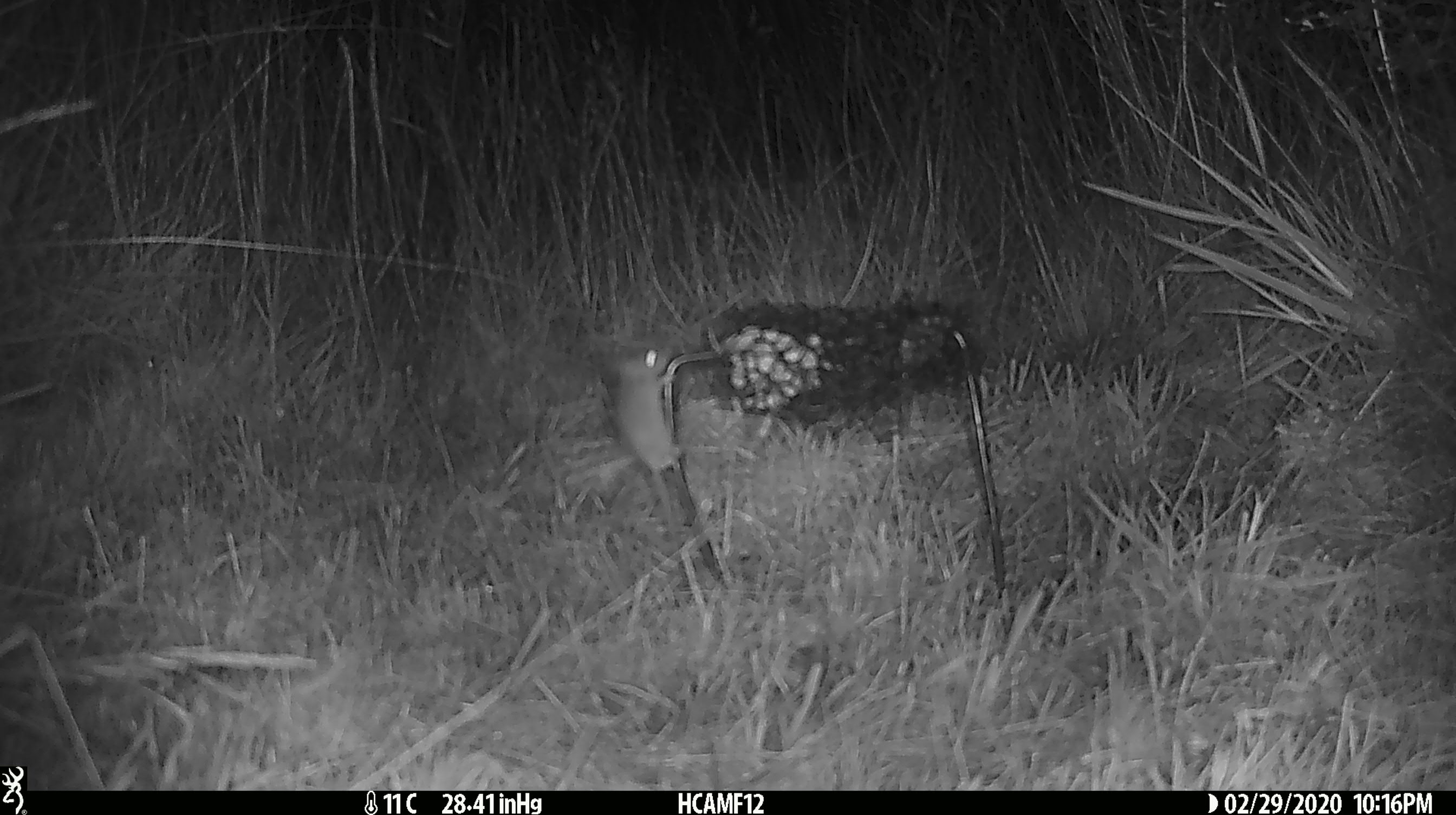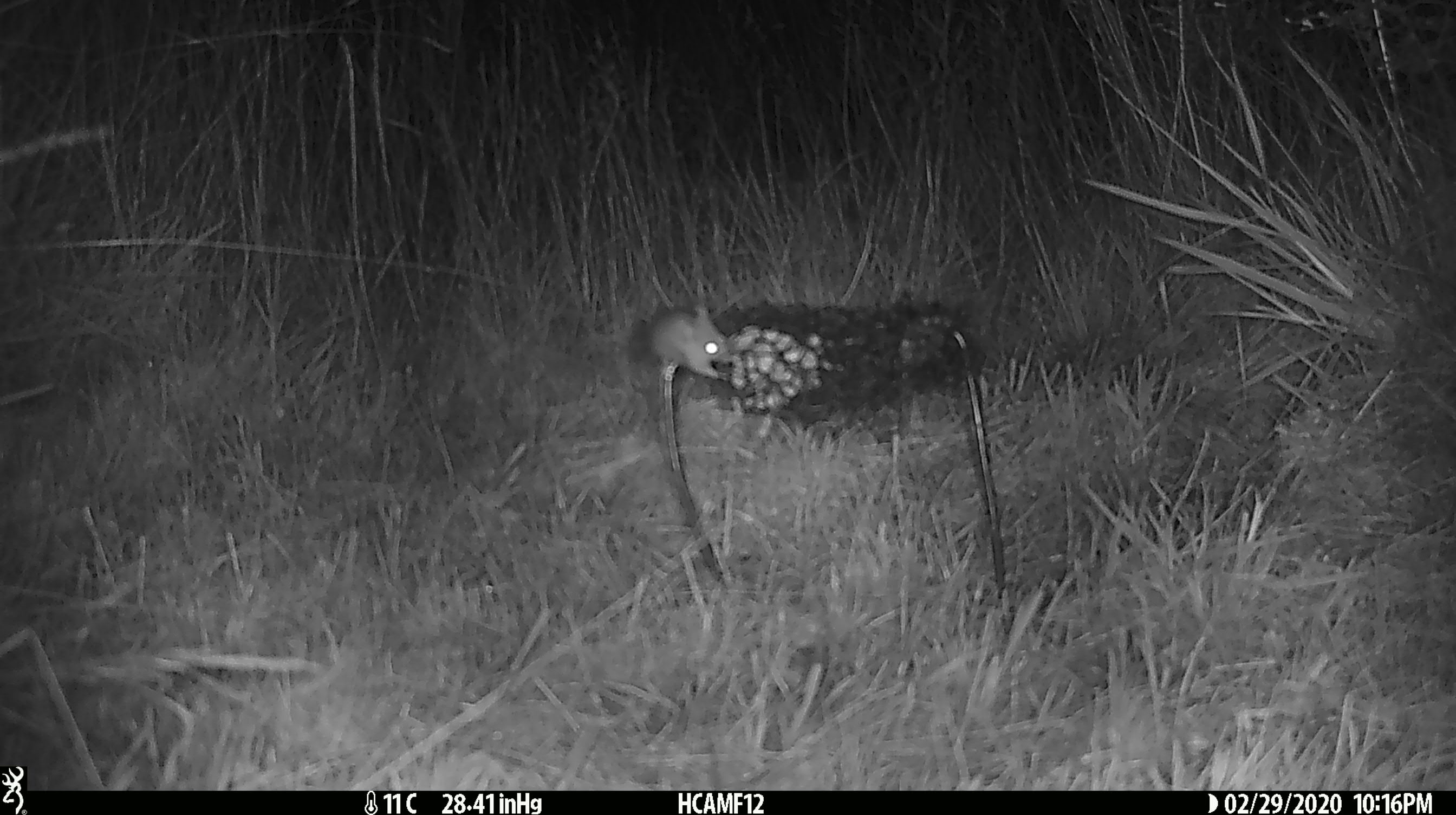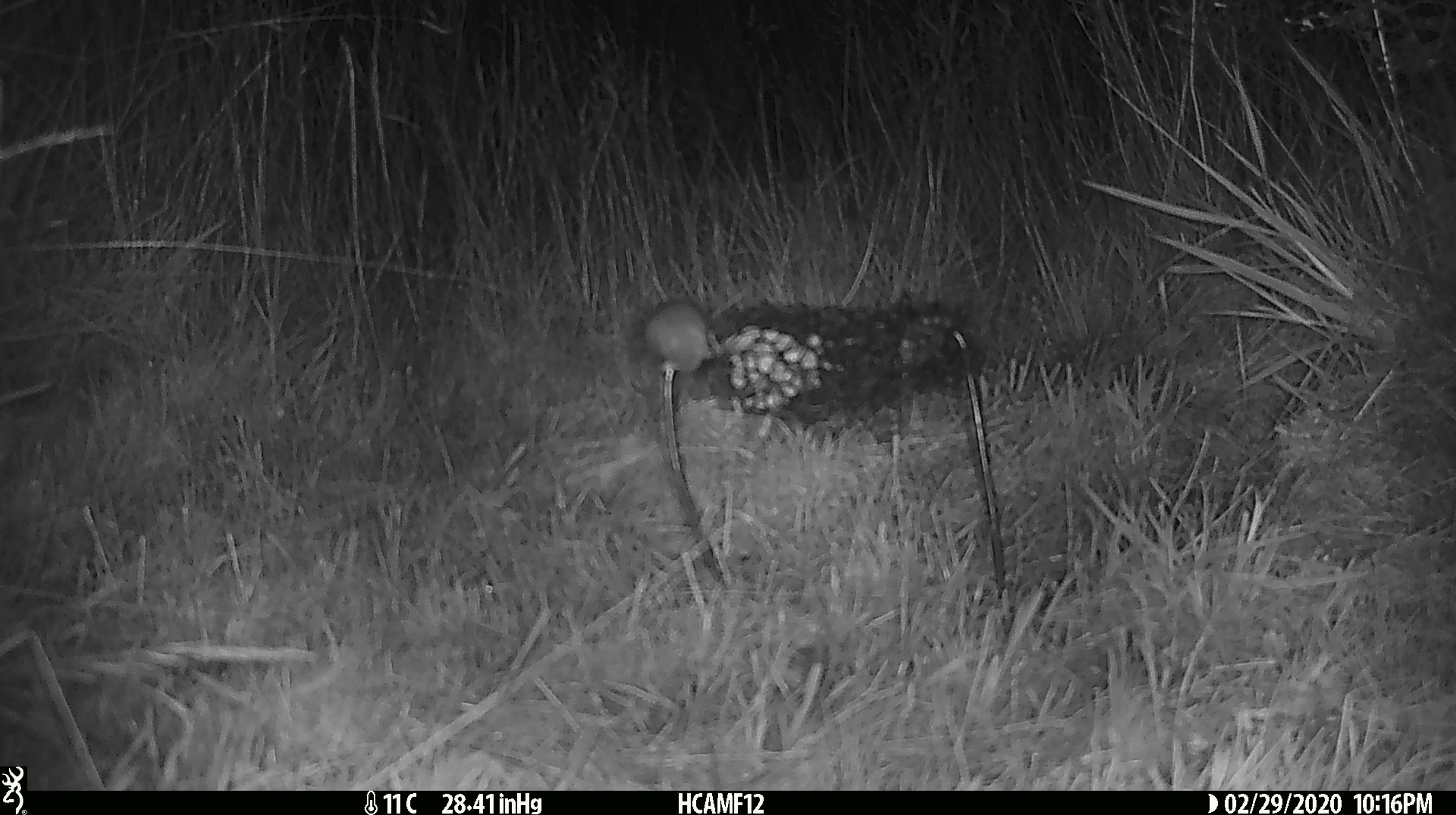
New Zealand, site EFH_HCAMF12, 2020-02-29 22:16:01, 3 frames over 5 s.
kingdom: Animalia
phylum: Chordata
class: Mammalia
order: Rodentia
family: Muridae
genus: Mus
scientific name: Mus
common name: mouse